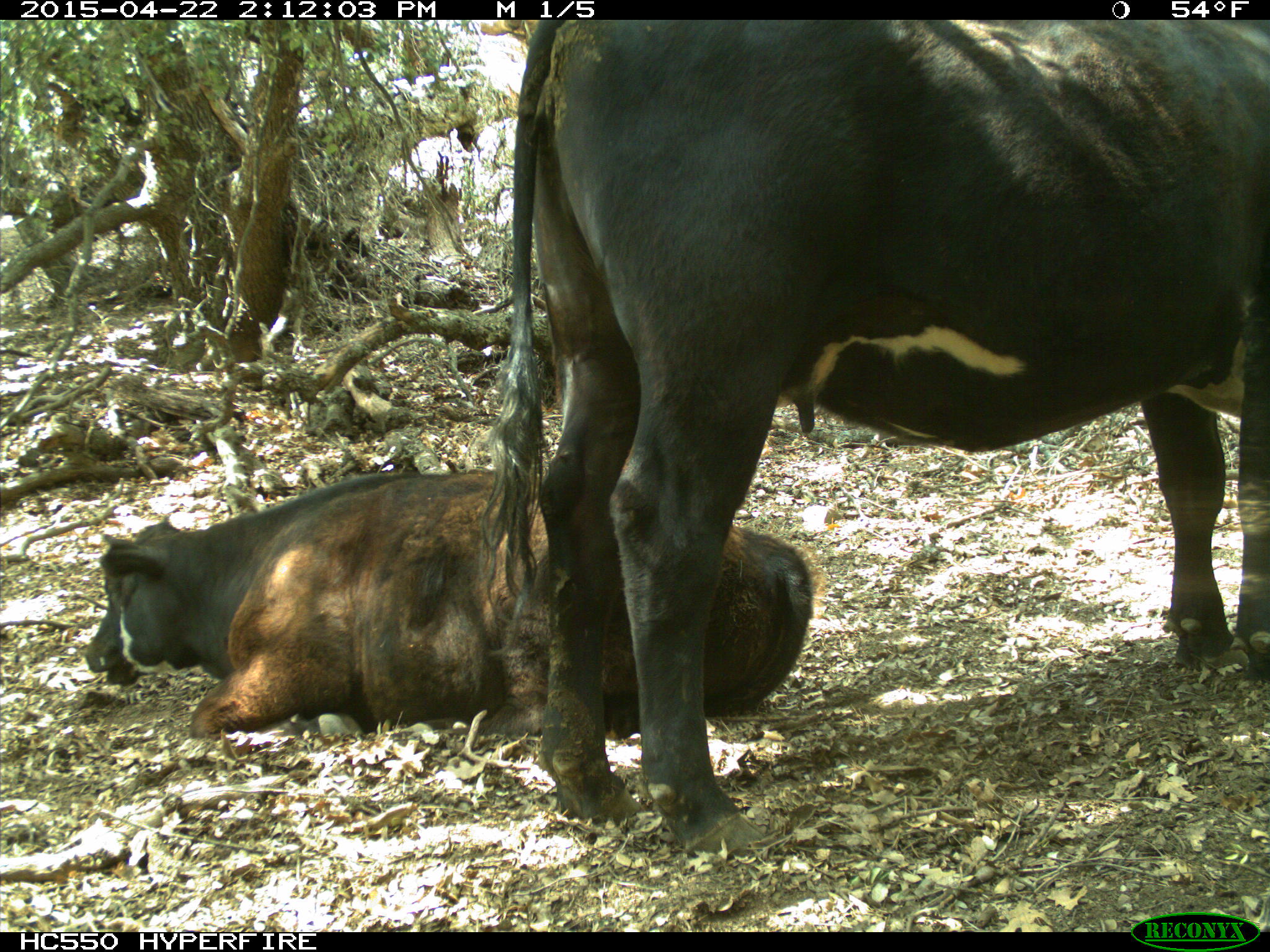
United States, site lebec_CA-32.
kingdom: Animalia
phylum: Chordata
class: Mammalia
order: Artiodactyla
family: Bovidae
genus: Bos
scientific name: Bos taurus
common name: domestic cow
Bos taurus (domestic cow).